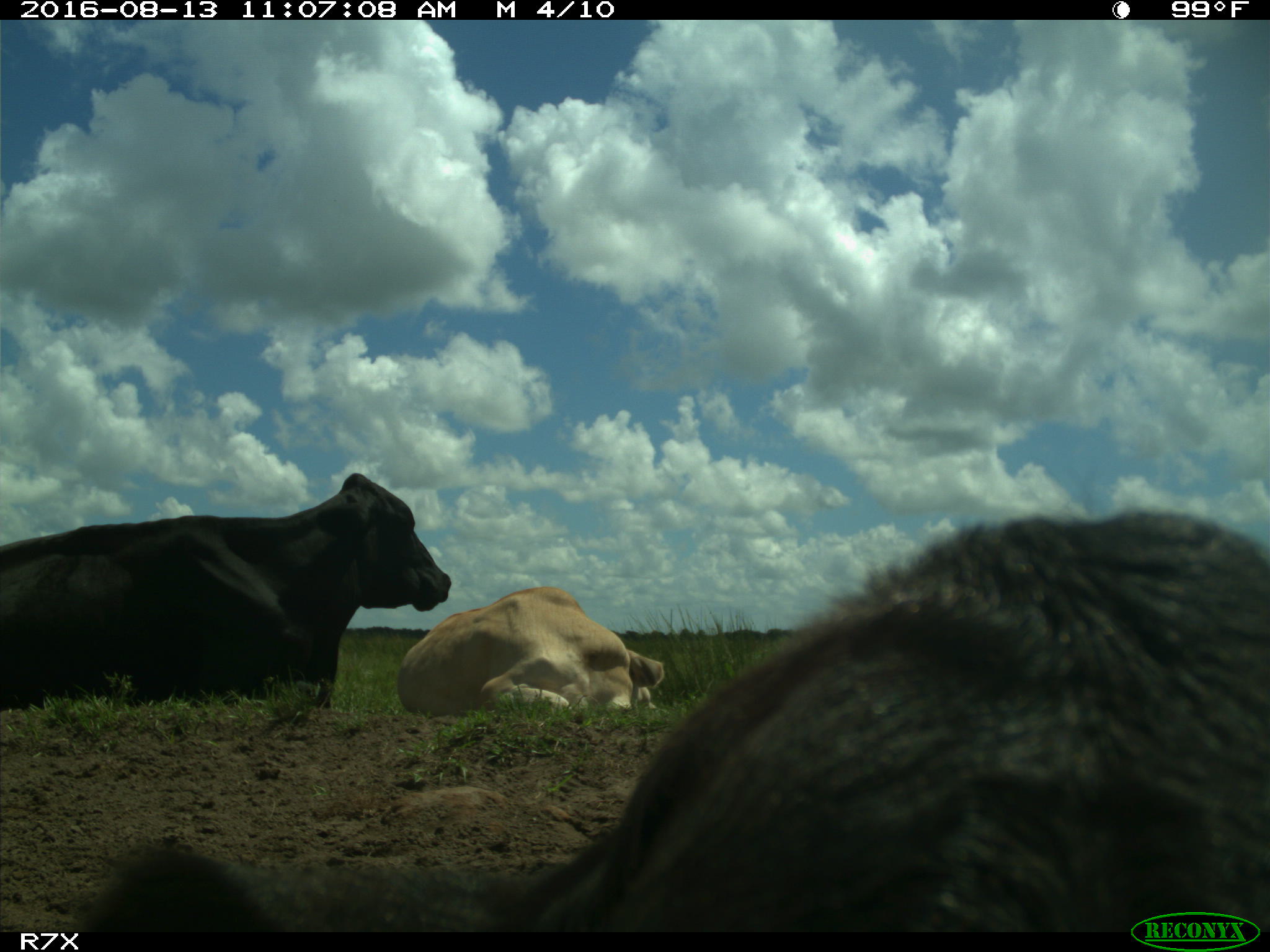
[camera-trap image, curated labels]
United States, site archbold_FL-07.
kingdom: Animalia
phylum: Chordata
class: Mammalia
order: Artiodactyla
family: Bovidae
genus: Bos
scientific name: Bos taurus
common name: domestic cow